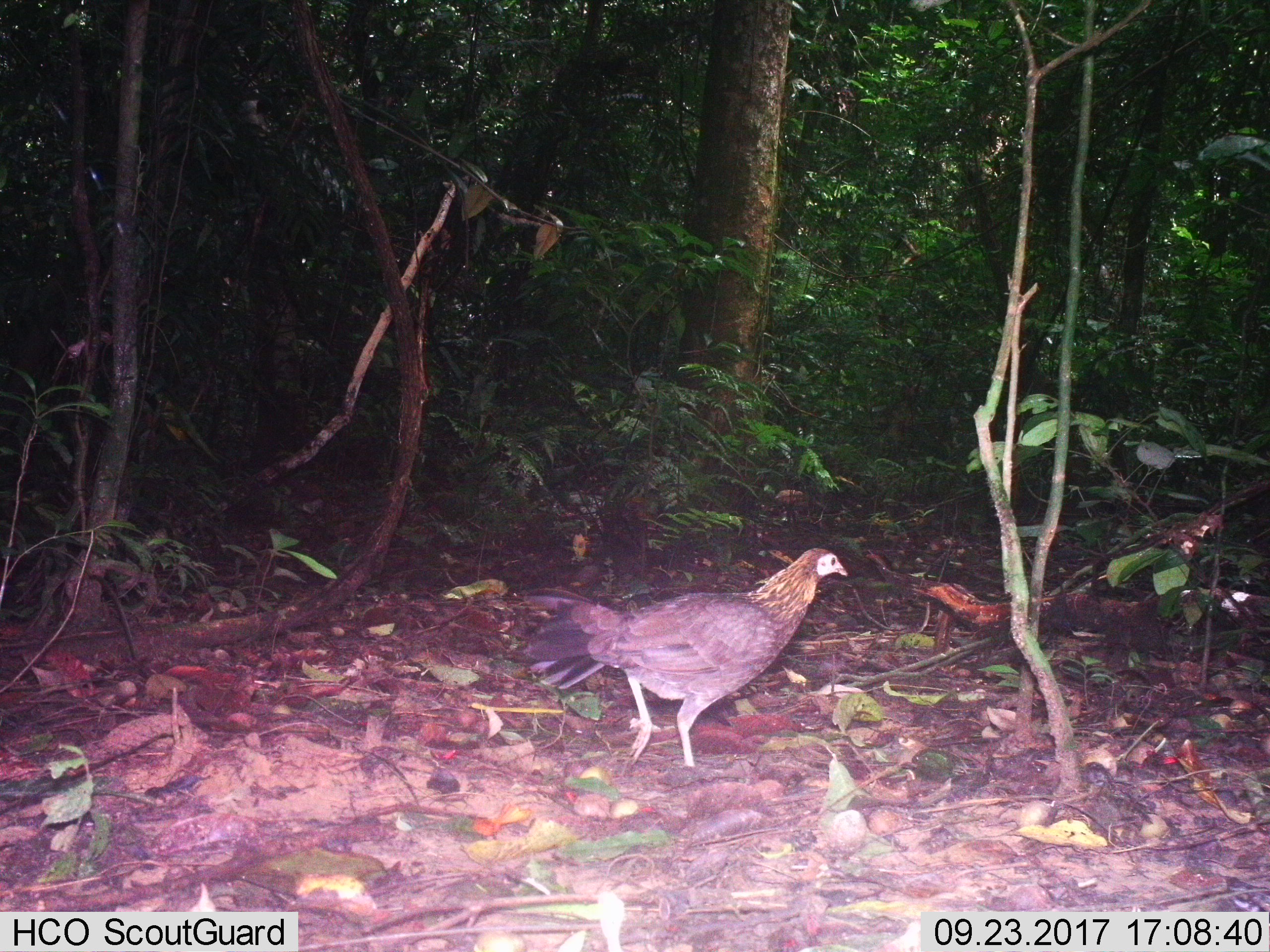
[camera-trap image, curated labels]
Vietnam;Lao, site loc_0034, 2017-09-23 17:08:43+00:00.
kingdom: Animalia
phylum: Chordata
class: Aves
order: Galliformes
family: Phasianidae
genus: Gallus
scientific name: Gallus gallus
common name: red junglefowl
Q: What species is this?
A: Red junglefowl (Gallus gallus).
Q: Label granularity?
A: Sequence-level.